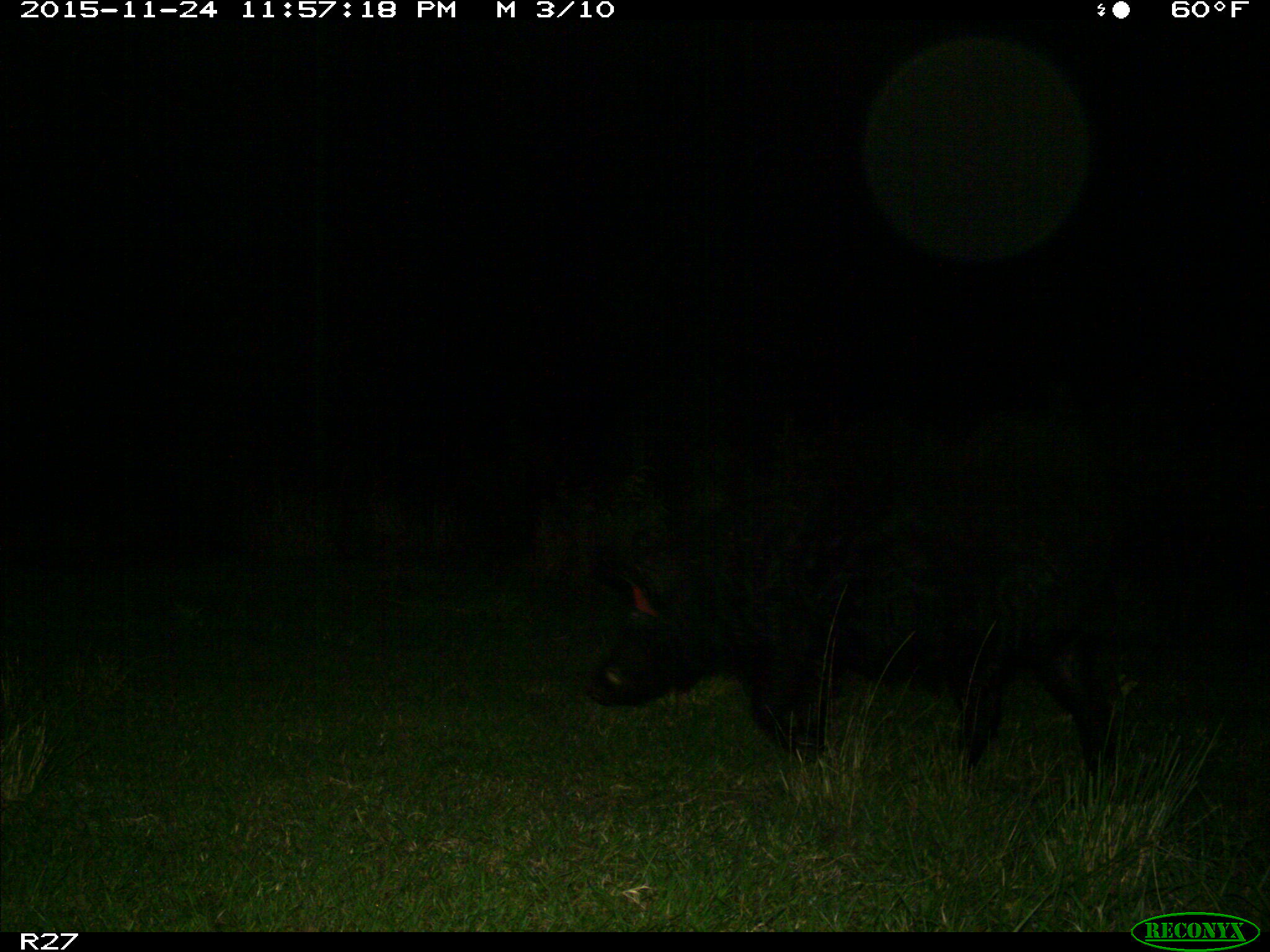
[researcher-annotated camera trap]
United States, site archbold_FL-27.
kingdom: Animalia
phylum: Chordata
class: Mammalia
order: Artiodactyla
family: Suidae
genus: Sus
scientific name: Sus scrofa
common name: wild boar